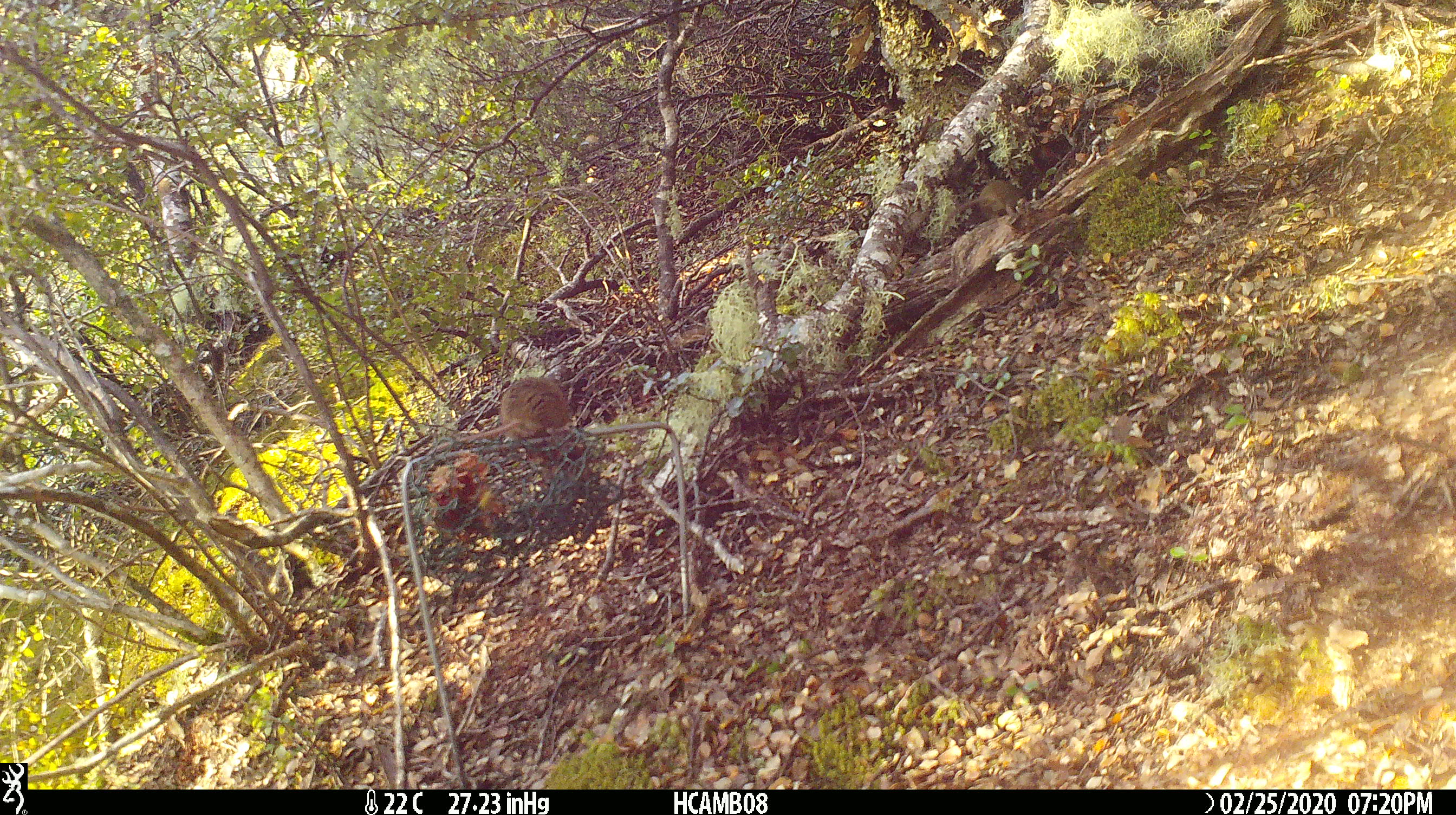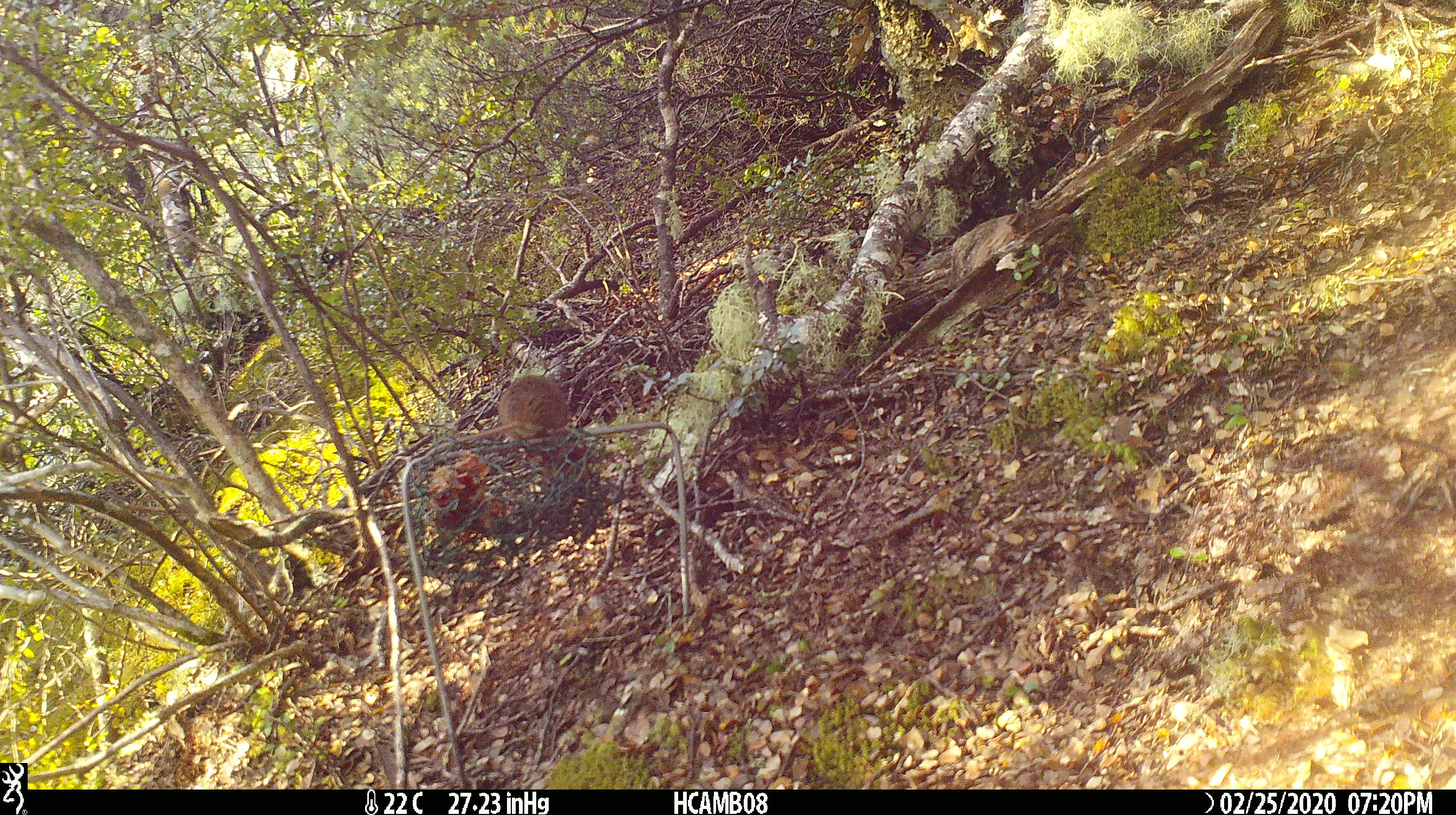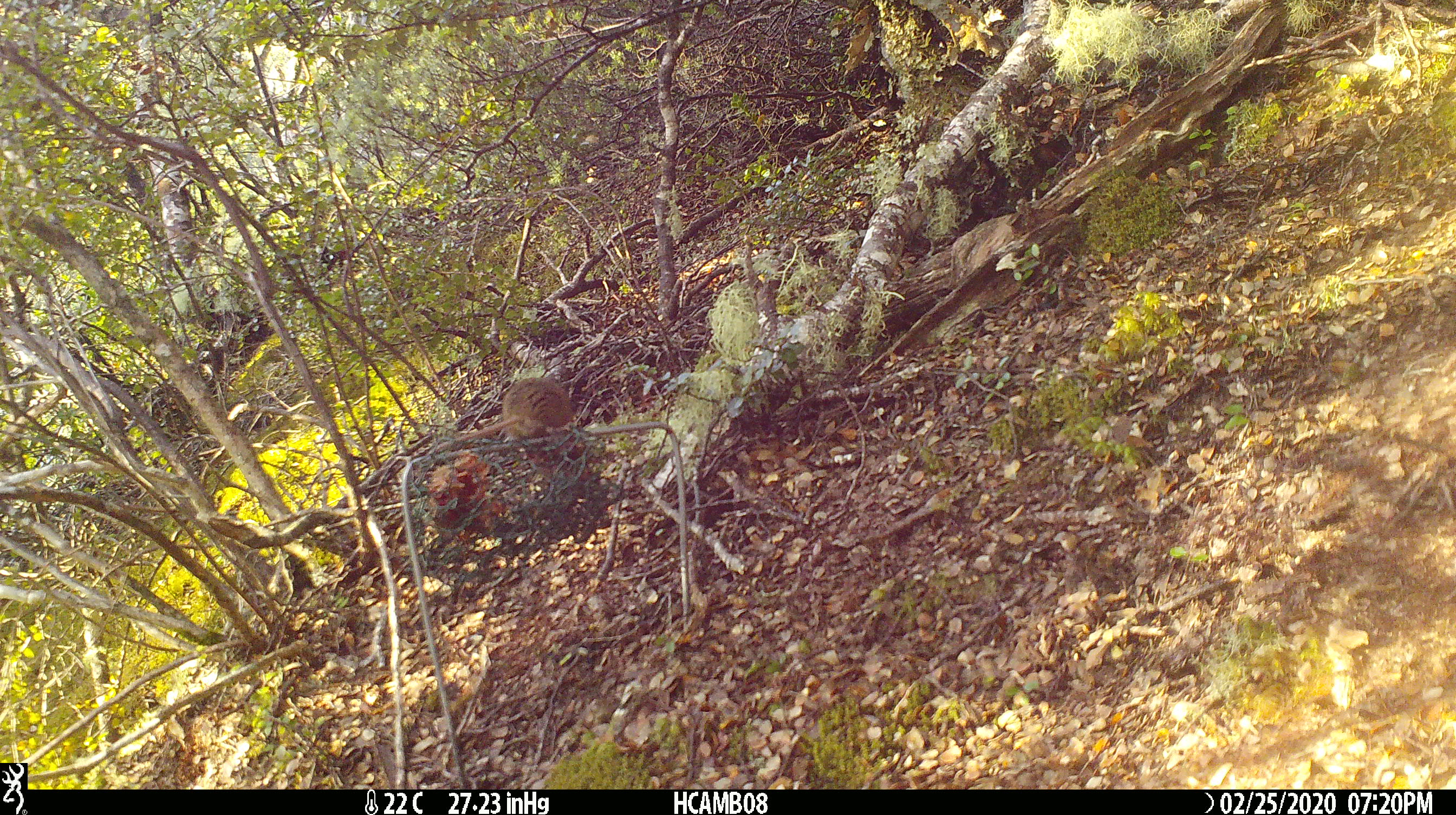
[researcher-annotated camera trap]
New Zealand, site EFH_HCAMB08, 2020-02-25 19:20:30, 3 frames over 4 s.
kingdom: Animalia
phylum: Chordata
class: Mammalia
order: Rodentia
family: Muridae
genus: Mus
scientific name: Mus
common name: mouse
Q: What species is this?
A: Mouse (Mus).